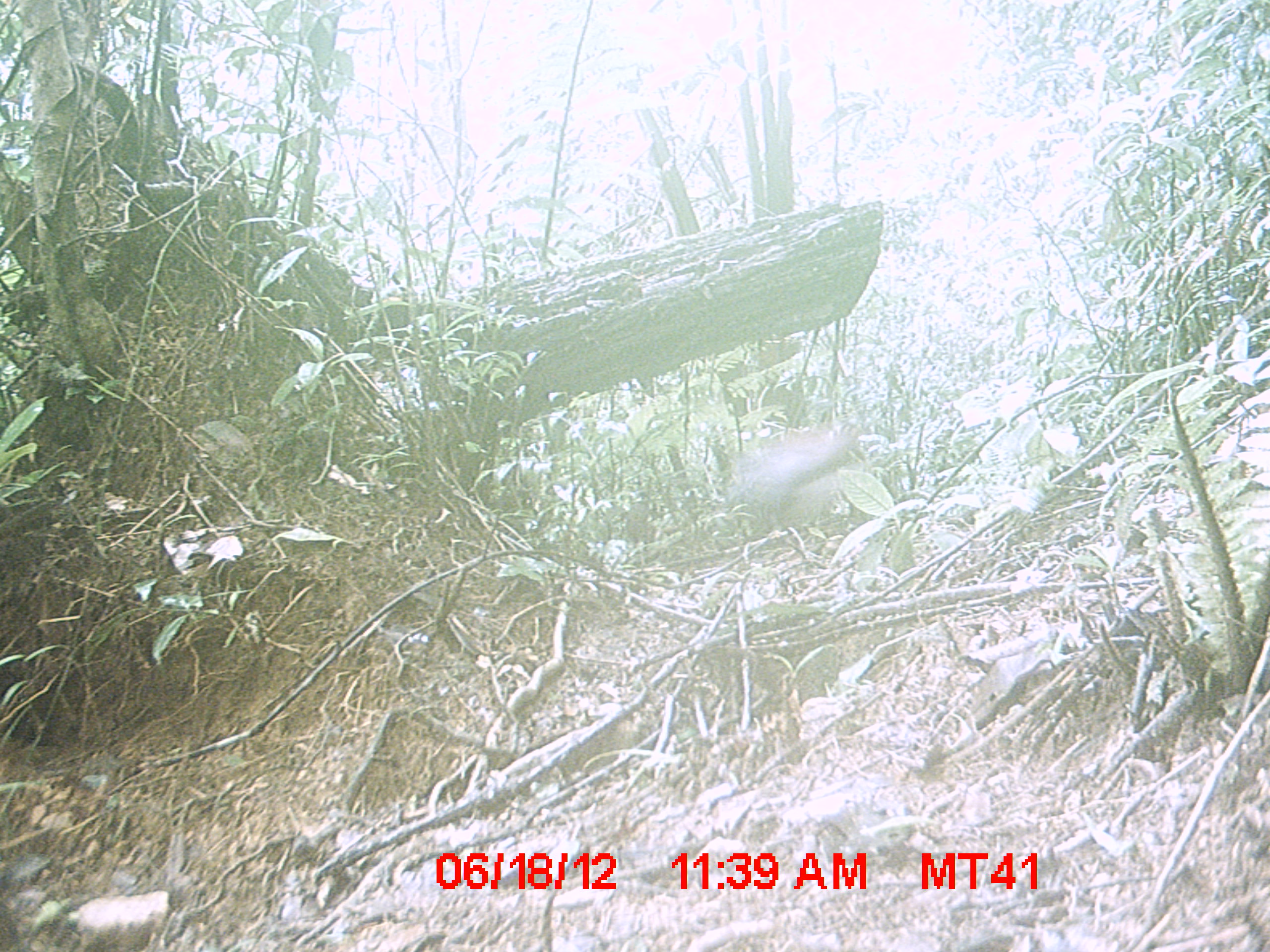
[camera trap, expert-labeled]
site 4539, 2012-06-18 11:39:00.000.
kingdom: Animalia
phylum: Chordata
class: Aves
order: Pelecaniformes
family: Threskiornithidae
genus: Lophotibis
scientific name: Lophotibis cristata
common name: madagascar ibis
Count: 1.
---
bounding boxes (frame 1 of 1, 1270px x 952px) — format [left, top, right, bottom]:
lophotibis cristata: [729, 423, 855, 531]